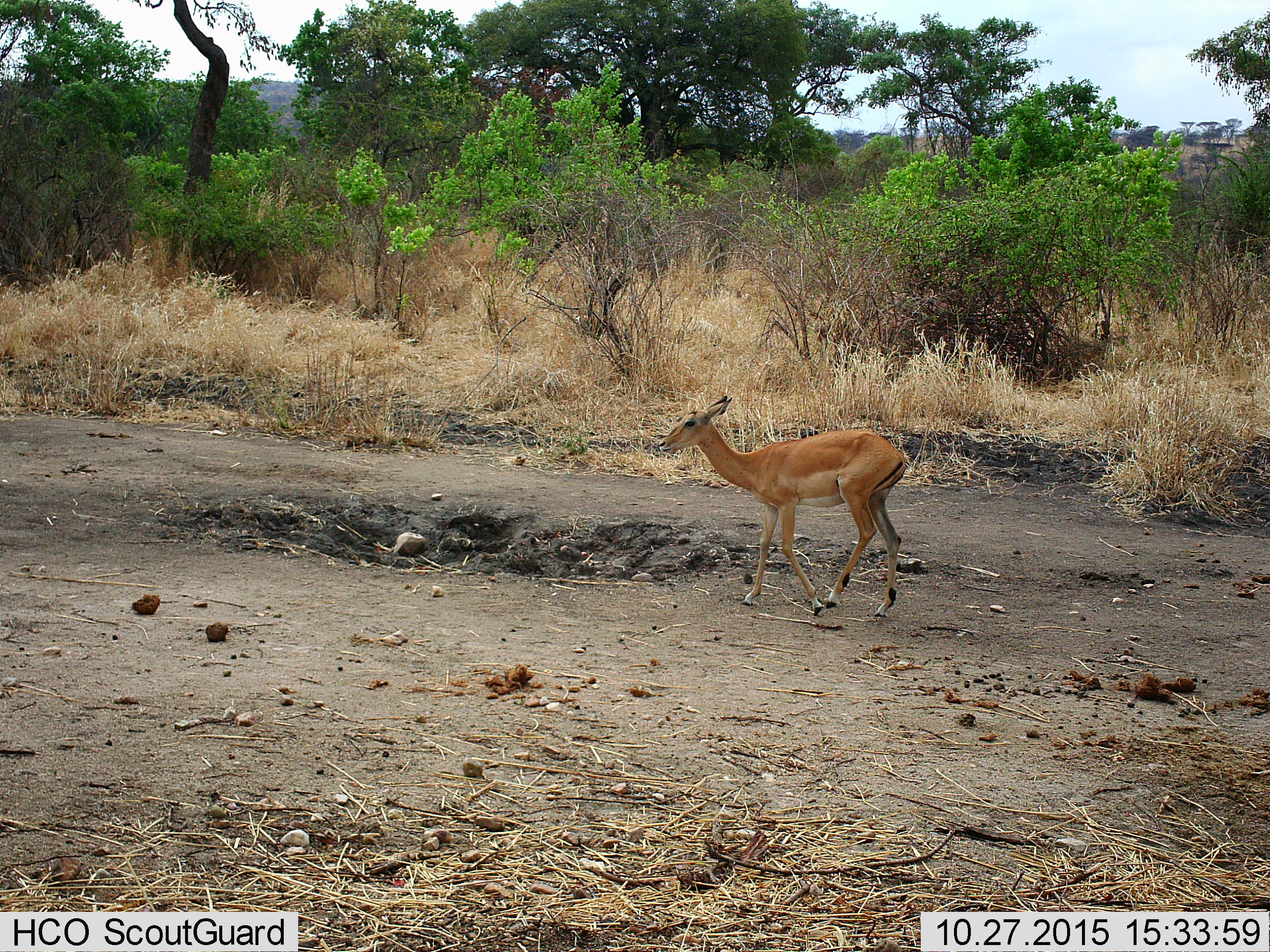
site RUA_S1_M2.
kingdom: Animalia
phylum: Chordata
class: Mammalia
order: Artiodactyla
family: Bovidae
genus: Aepyceros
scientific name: Aepyceros melampus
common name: impala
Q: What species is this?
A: Impala (Aepyceros melampus).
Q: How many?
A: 1.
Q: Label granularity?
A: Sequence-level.